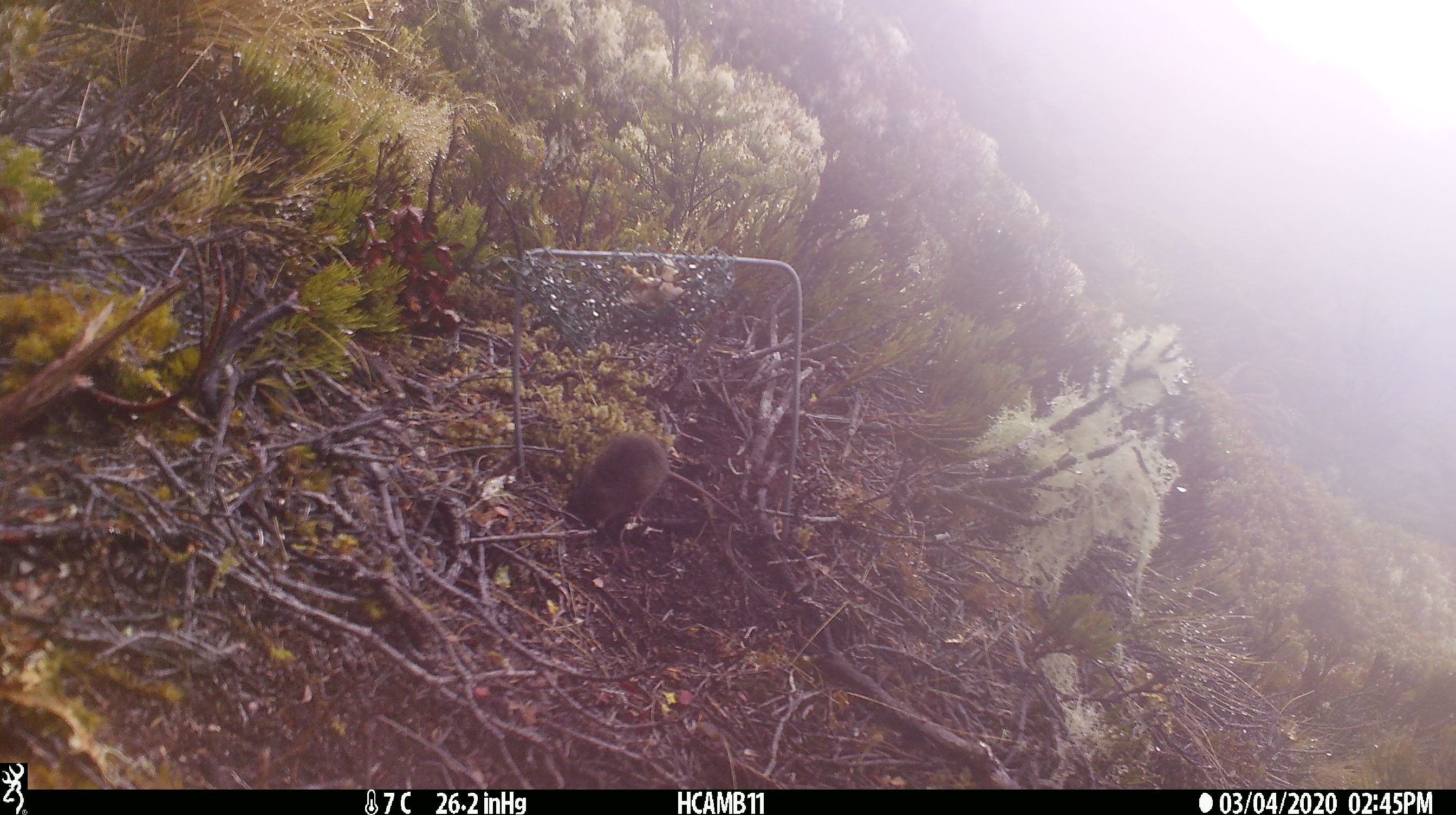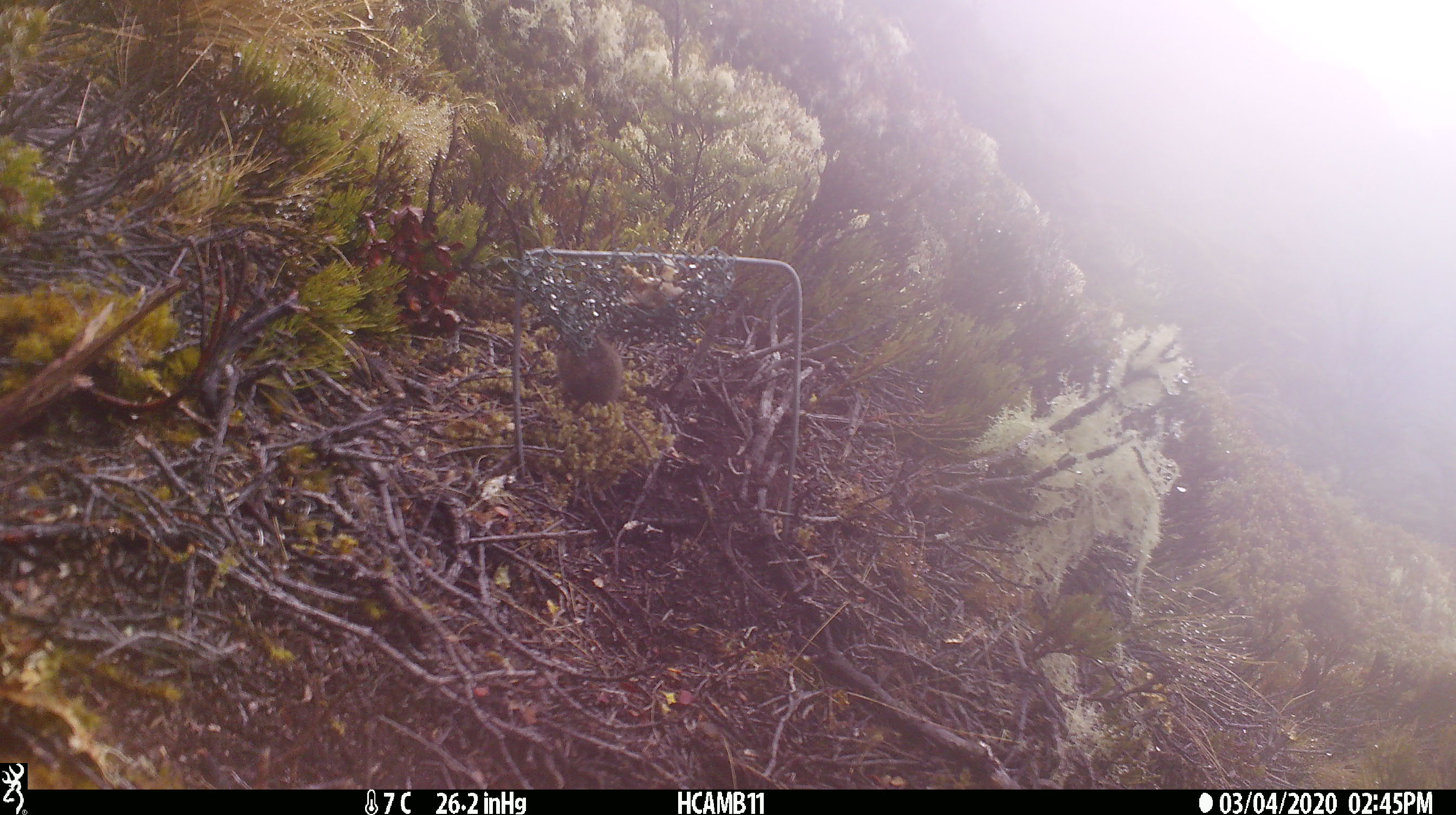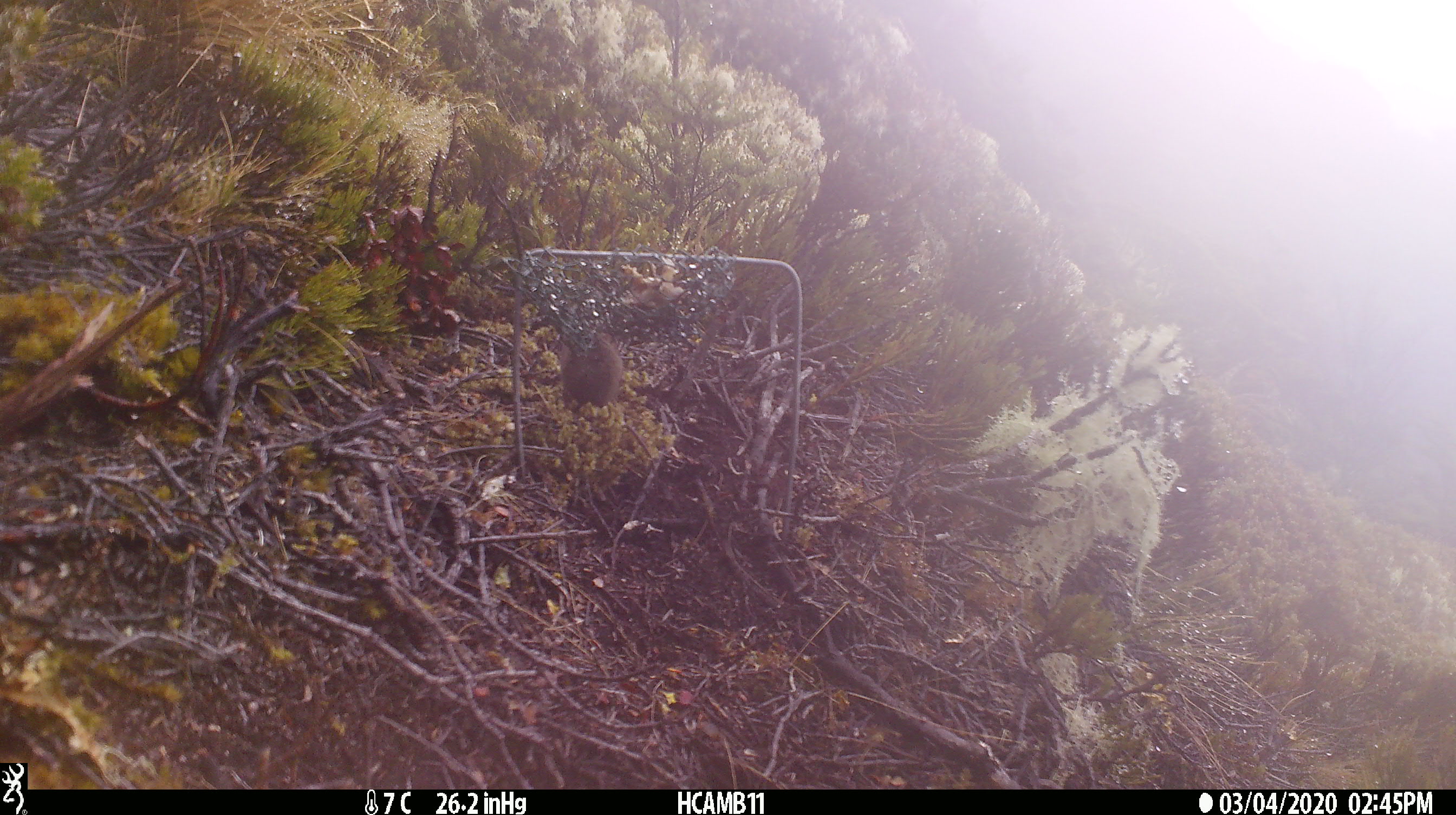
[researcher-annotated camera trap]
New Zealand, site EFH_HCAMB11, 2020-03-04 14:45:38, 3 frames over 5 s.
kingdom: Animalia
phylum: Chordata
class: Mammalia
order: Rodentia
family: Muridae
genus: Mus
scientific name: Mus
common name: mouse